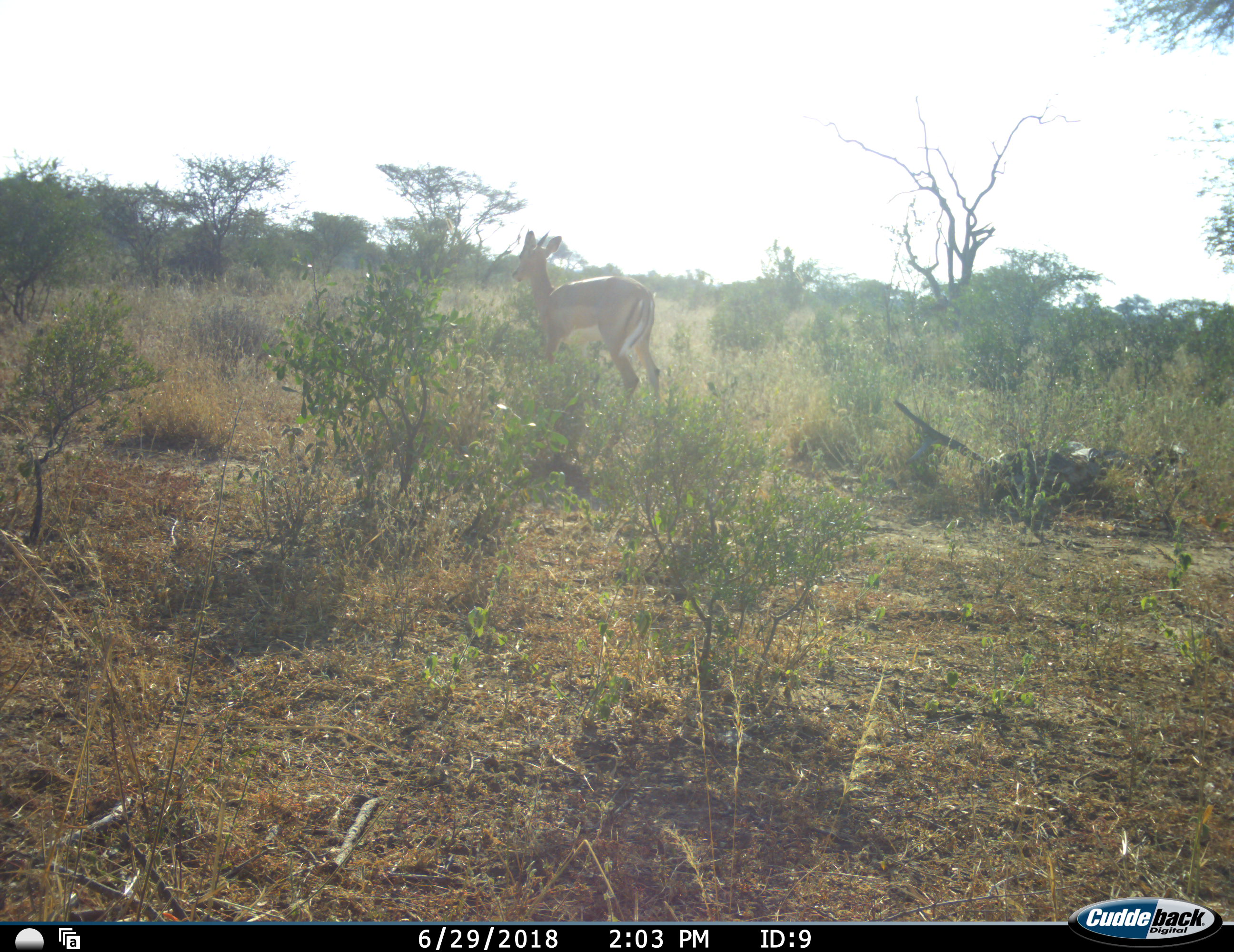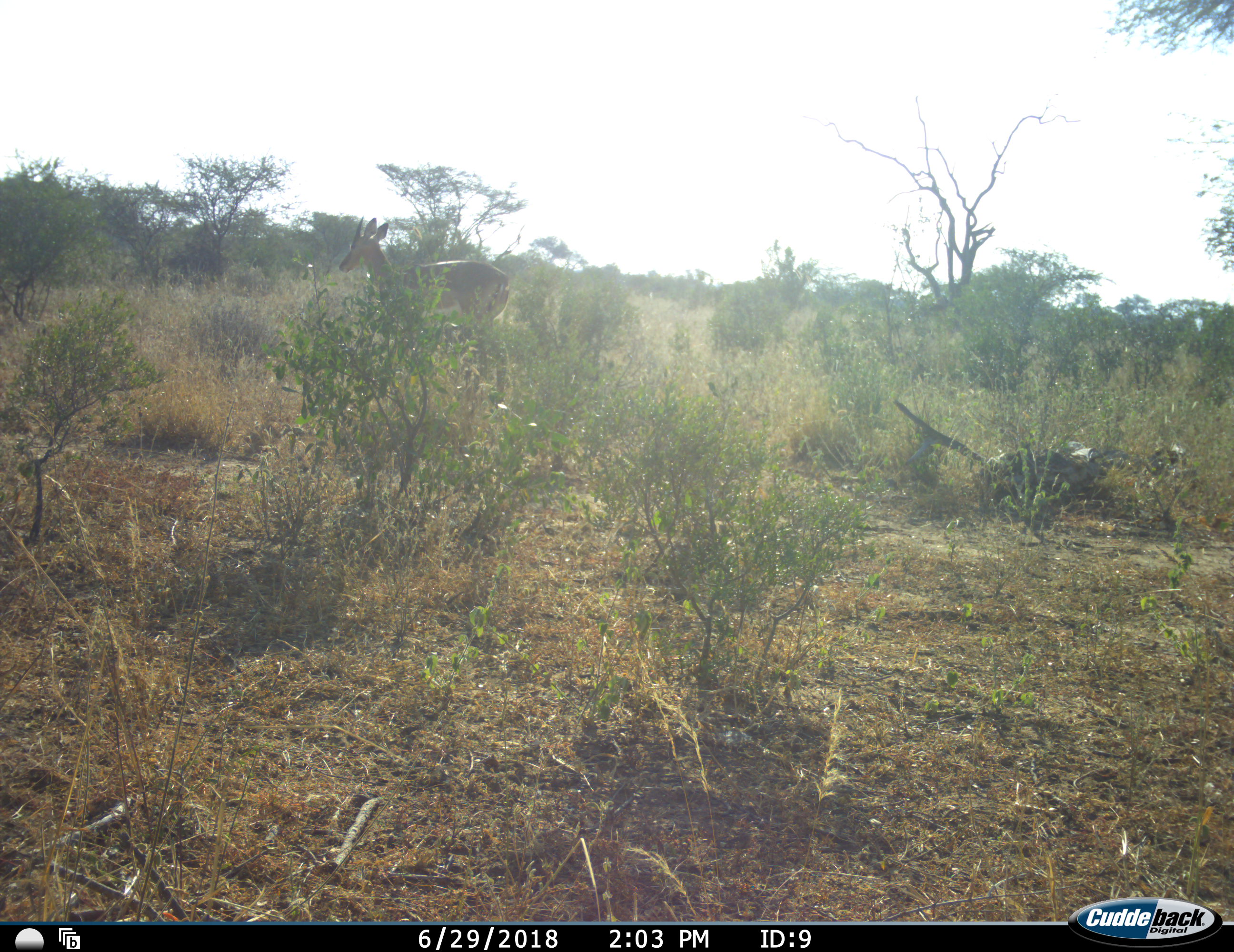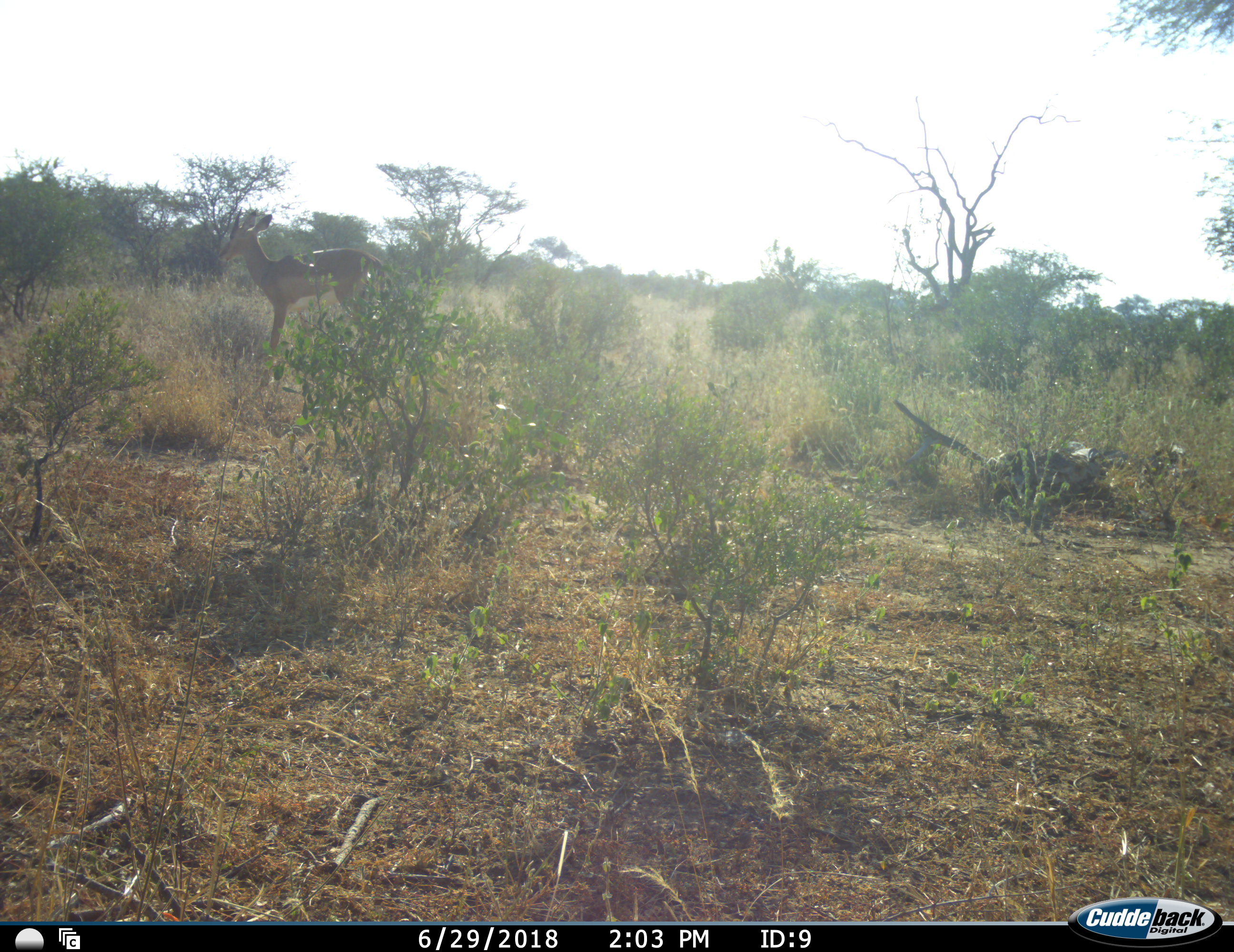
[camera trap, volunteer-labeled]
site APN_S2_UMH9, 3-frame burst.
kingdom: Animalia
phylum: Chordata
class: Mammalia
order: Artiodactyla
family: Bovidae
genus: Aepyceros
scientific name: Aepyceros melampus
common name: impala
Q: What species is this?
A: Impala (Aepyceros melampus).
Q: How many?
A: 1.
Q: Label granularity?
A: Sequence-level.